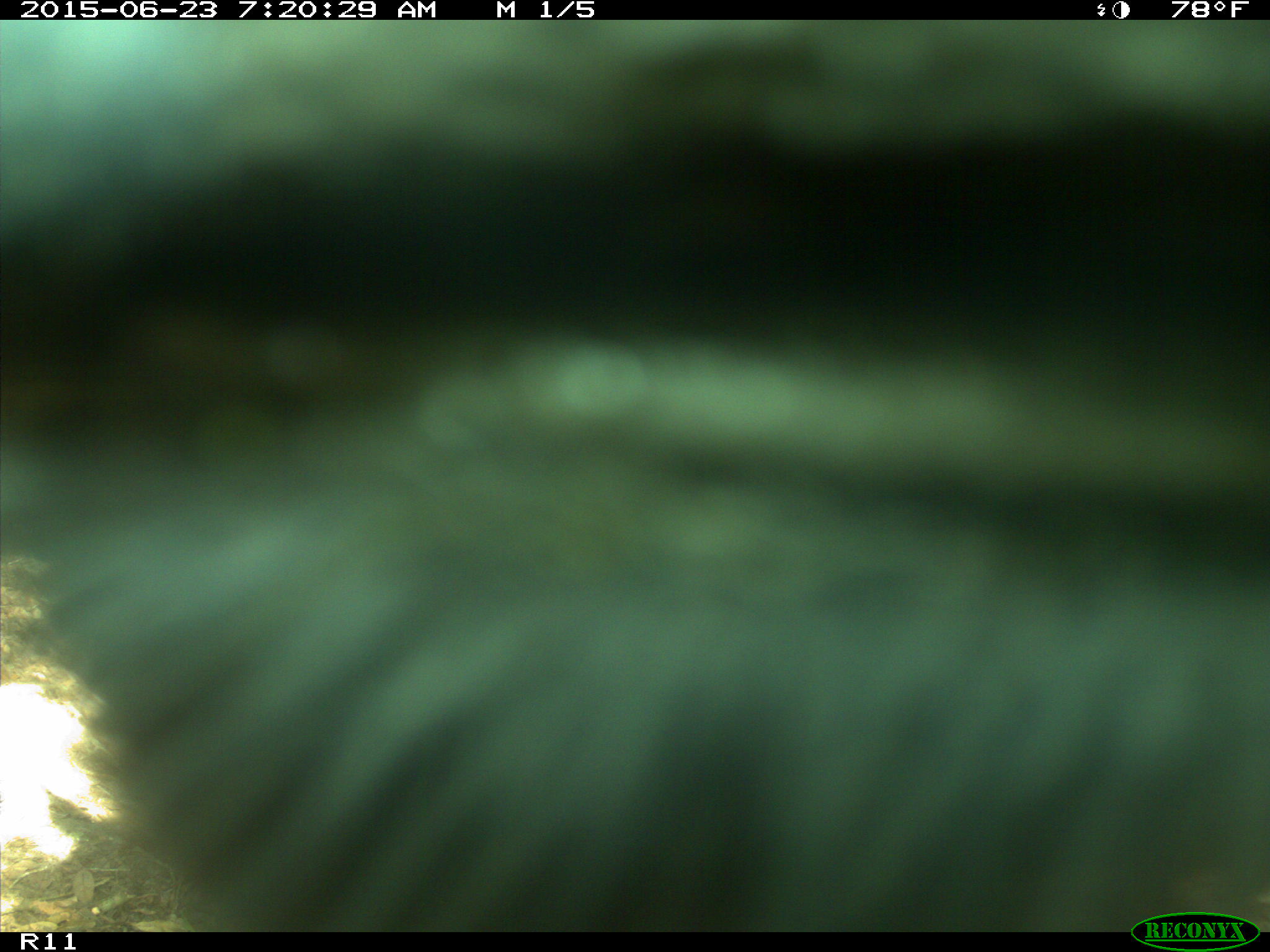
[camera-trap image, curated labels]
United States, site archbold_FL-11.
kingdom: Animalia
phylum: Chordata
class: Mammalia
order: Artiodactyla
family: Bovidae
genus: Bos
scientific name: Bos taurus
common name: domestic cow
Bos taurus (domestic cow).